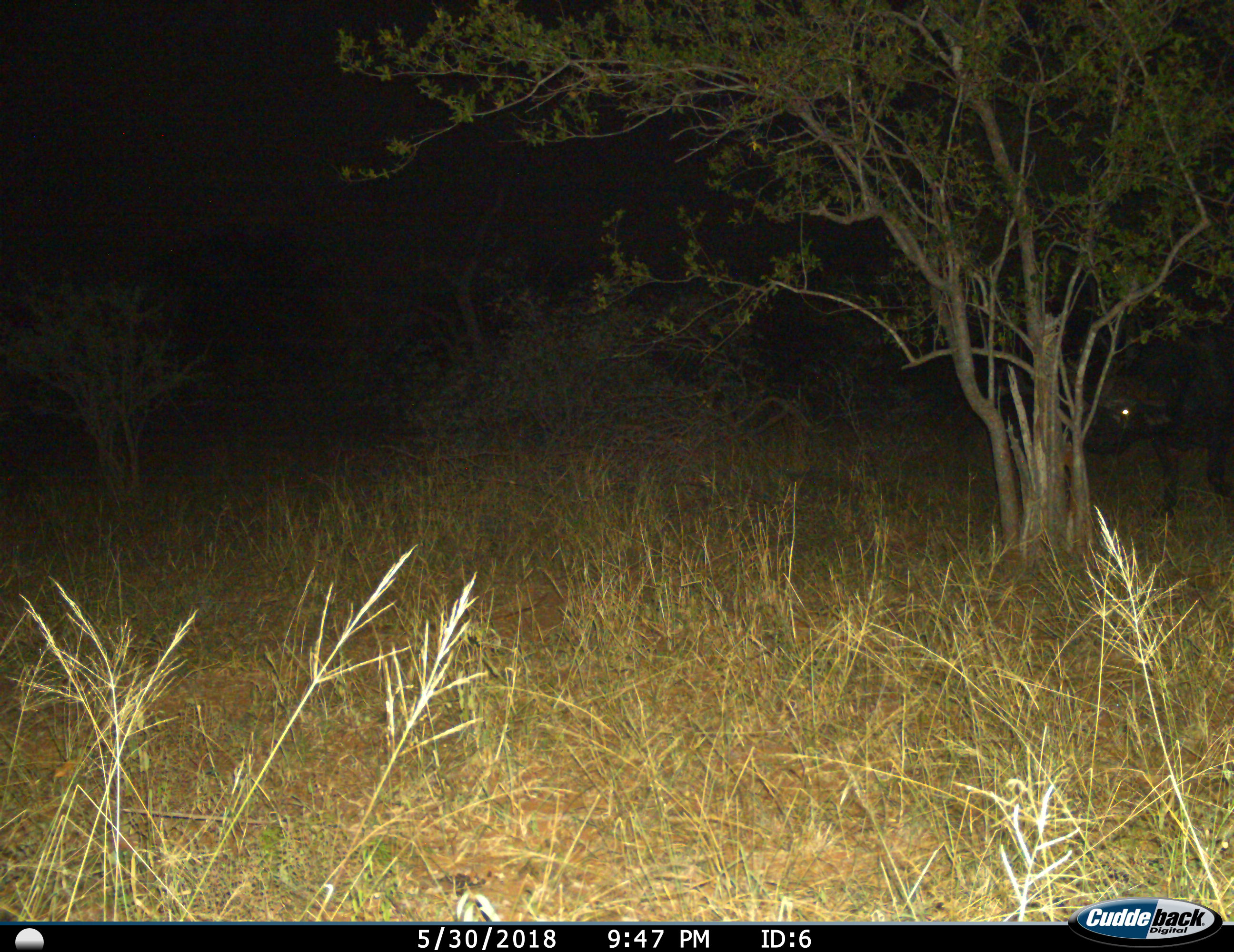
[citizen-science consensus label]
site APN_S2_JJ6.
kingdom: Animalia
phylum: Chordata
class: Mammalia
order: Artiodactyla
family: Bovidae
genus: Syncerus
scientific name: Syncerus caffer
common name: african buffalo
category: buffalo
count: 1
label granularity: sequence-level